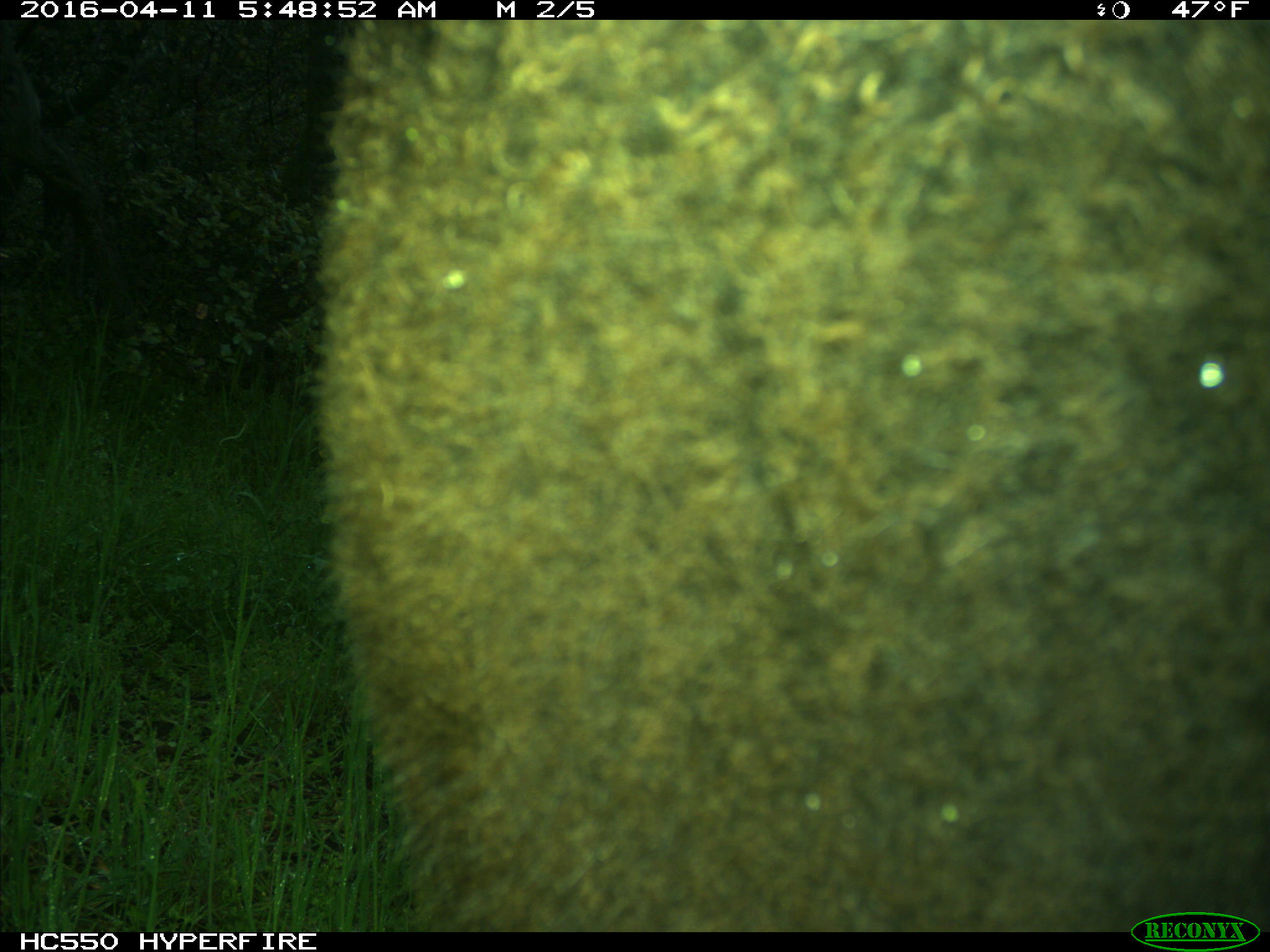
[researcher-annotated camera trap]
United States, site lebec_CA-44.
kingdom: Animalia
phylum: Chordata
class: Mammalia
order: Artiodactyla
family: Bovidae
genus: Bos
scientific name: Bos taurus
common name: domestic cow